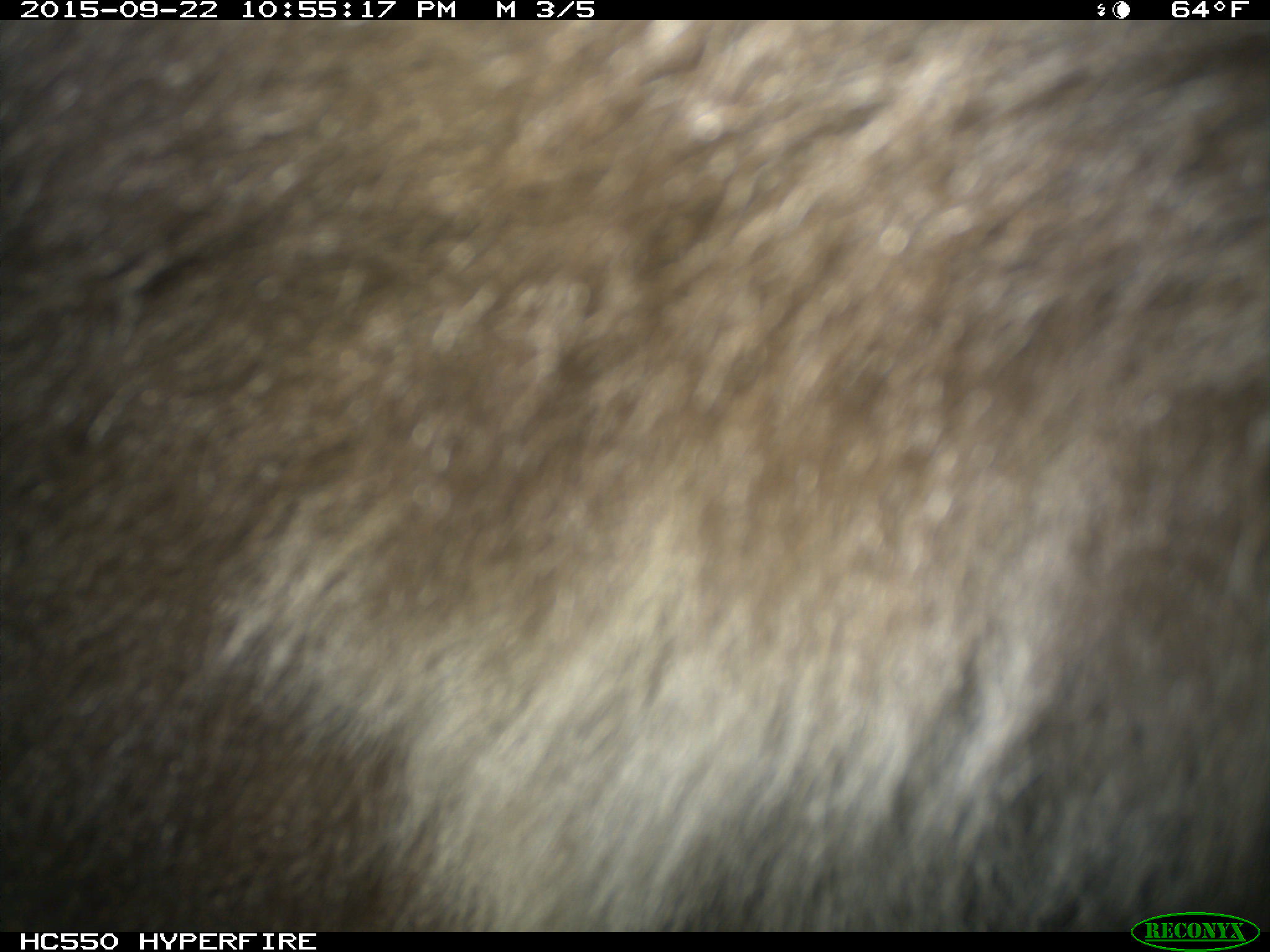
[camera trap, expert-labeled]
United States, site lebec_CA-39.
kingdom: Animalia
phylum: Chordata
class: Mammalia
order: Carnivora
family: Ursidae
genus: Ursus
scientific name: Ursus americanus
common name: american black bear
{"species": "Ursus americanus (american black bear)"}